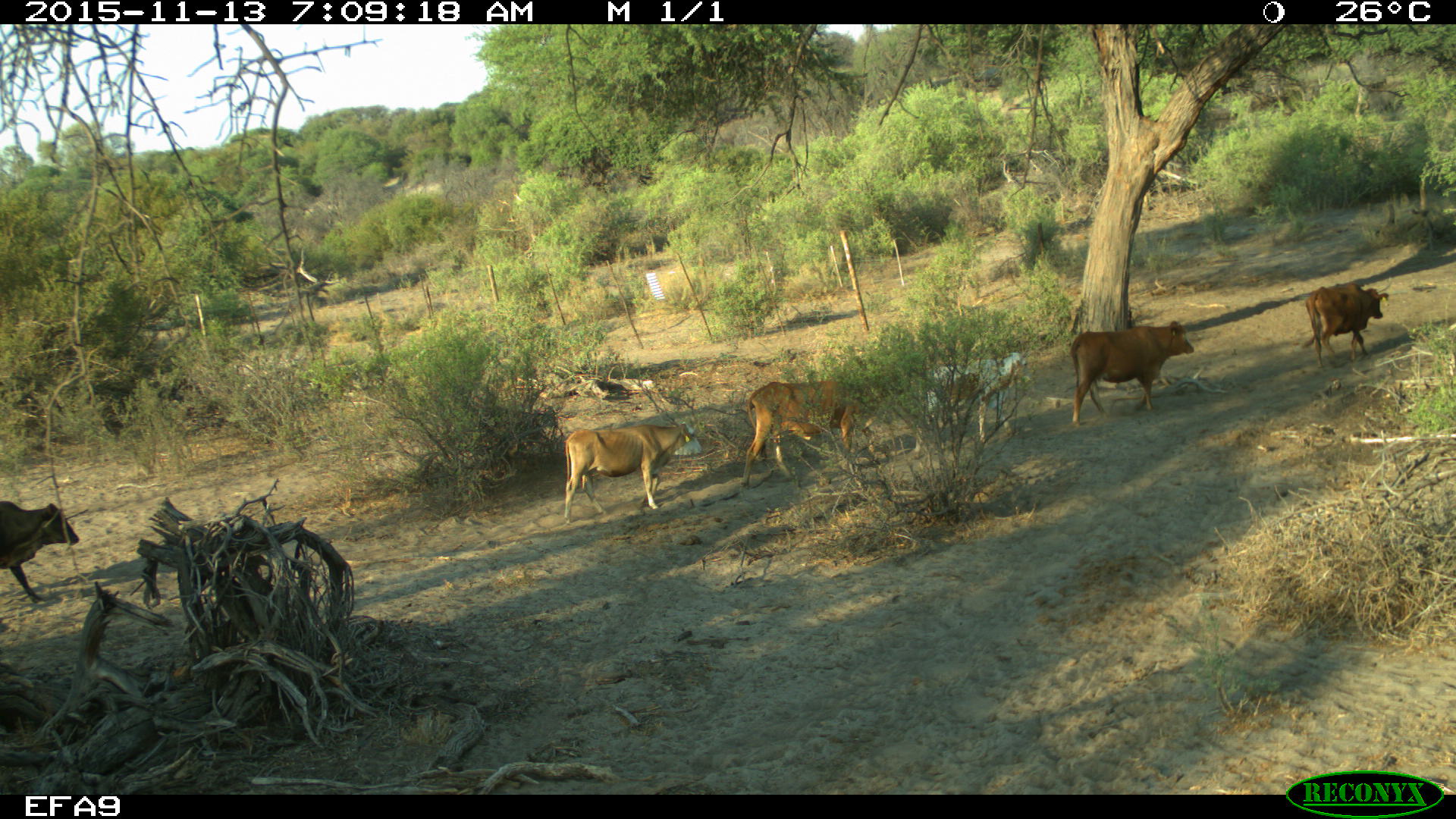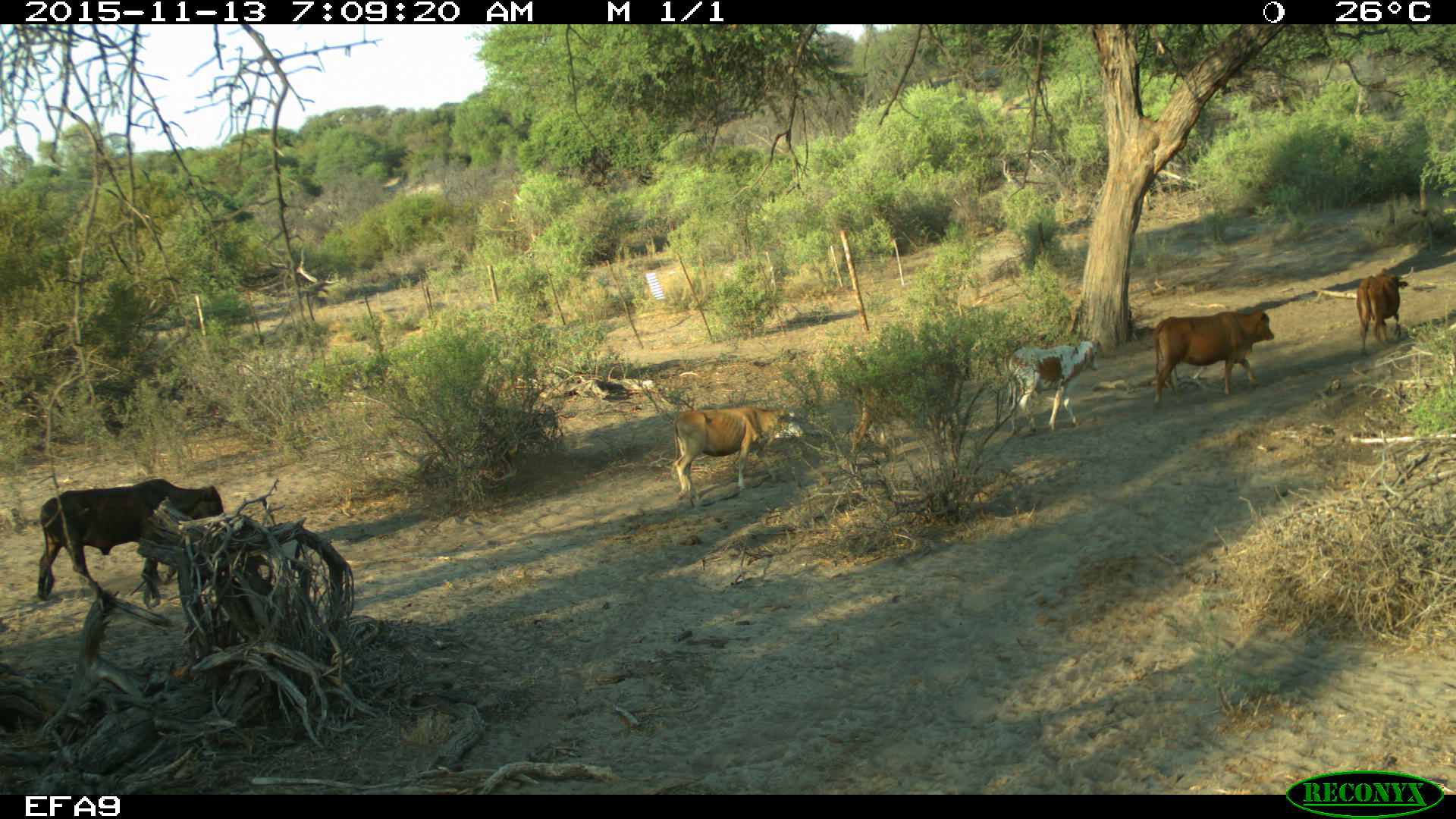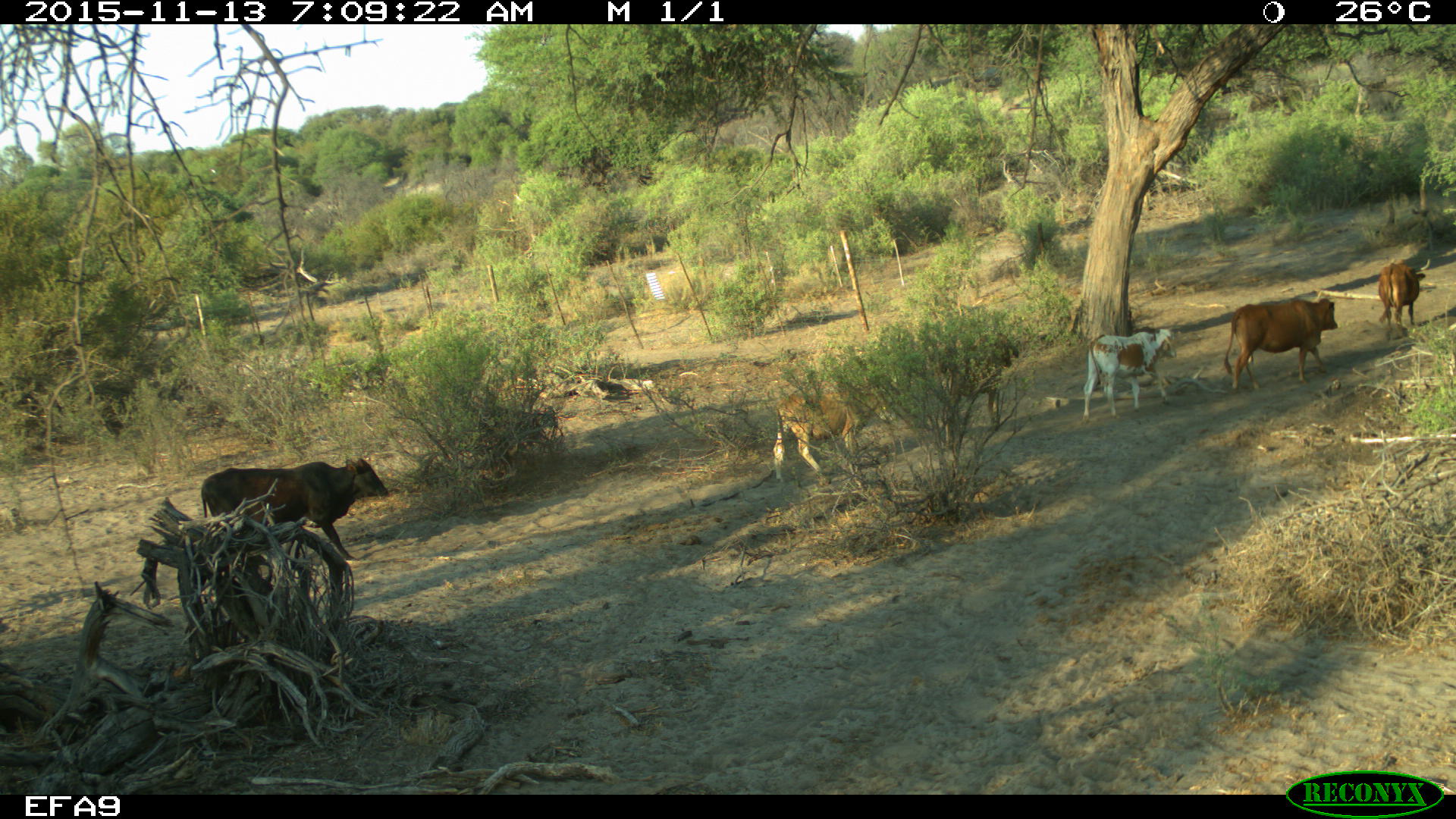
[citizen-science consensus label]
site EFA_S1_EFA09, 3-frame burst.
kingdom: Animalia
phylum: Chordata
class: Mammalia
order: Artiodactyla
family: Bovidae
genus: Bos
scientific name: Bos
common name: cattle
Cattle (Bos), count 6. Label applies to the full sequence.